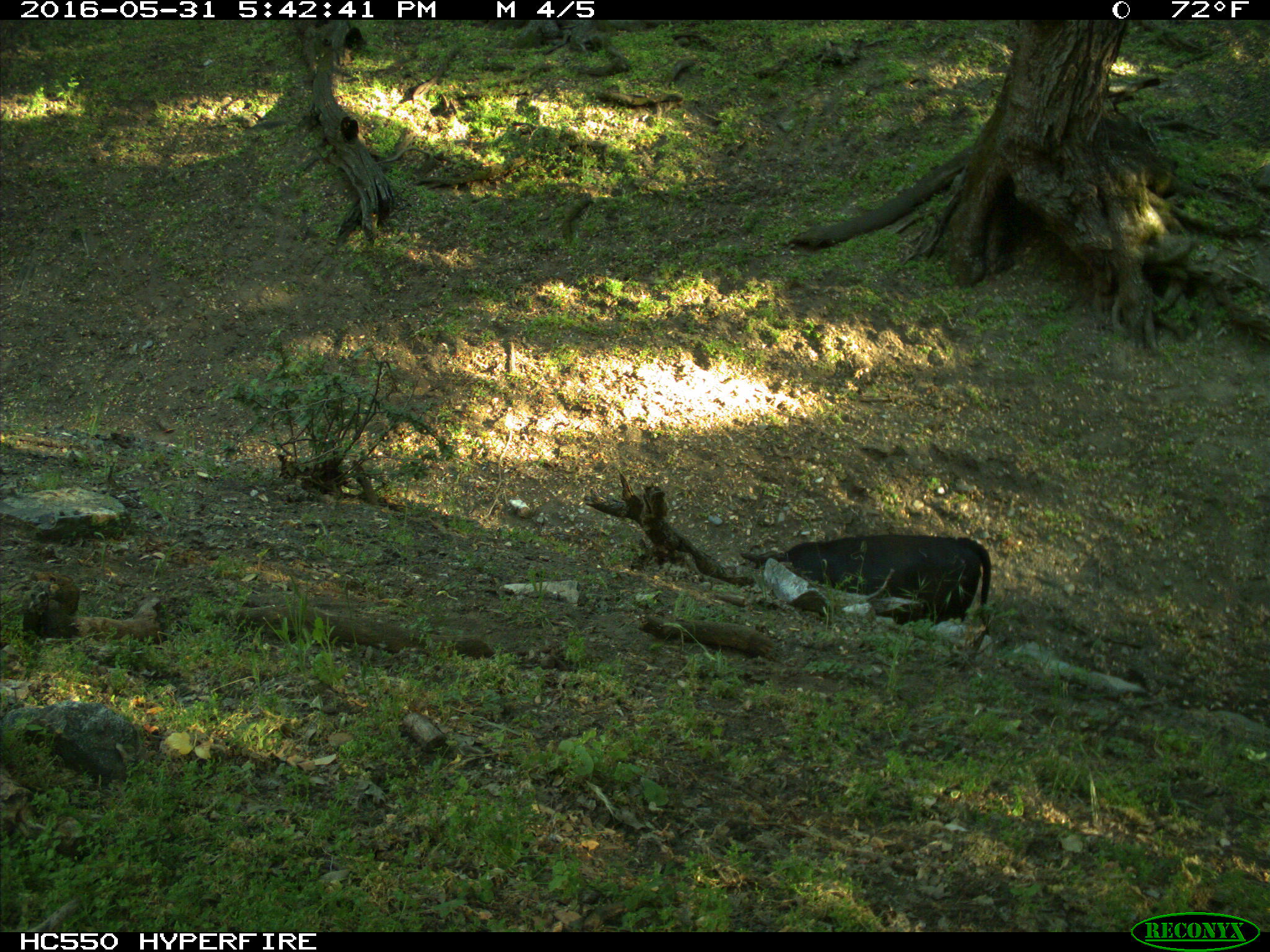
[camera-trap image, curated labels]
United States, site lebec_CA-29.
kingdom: Animalia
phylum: Chordata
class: Mammalia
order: Artiodactyla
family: Bovidae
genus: Bos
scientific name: Bos taurus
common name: domestic cow